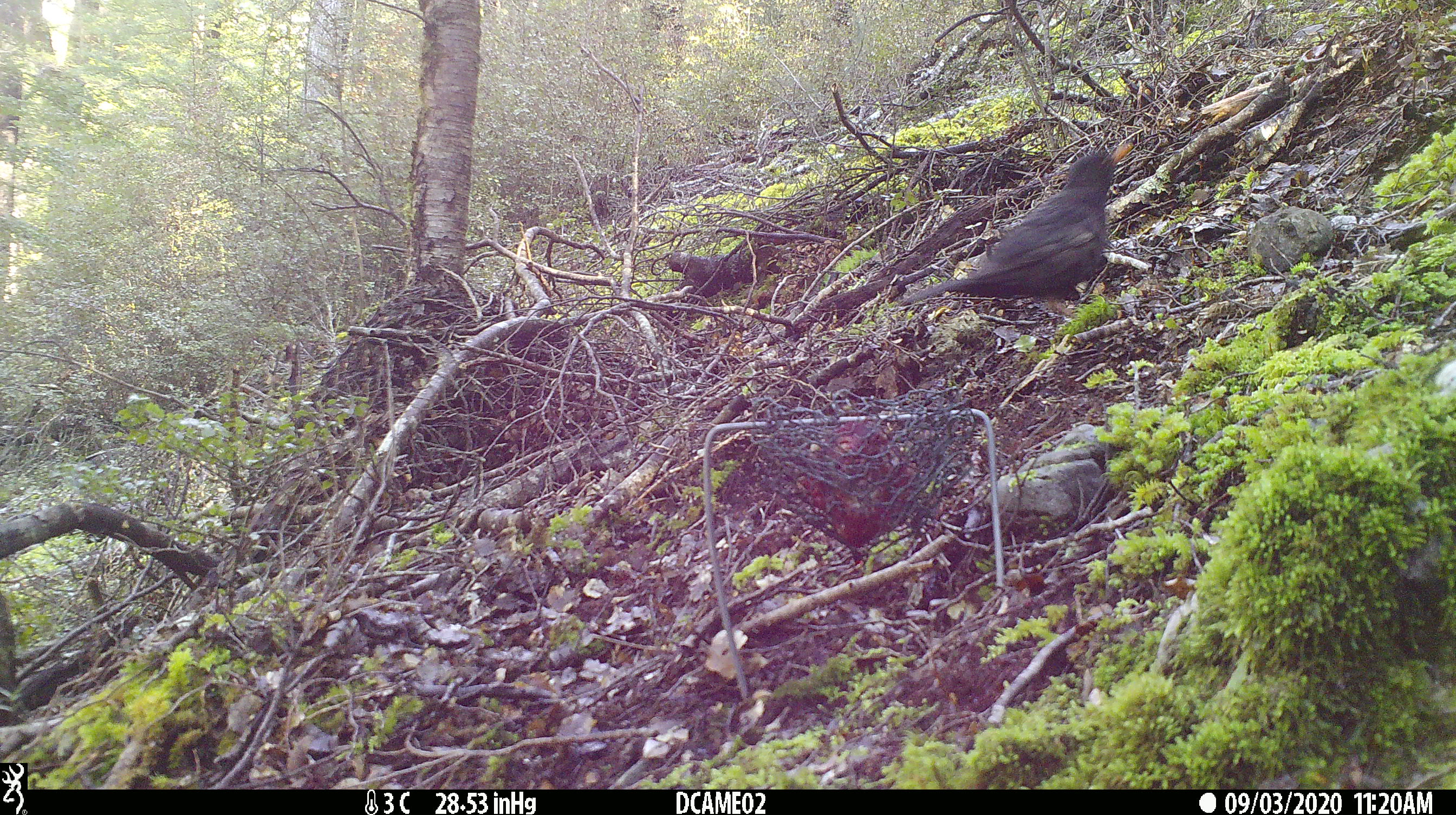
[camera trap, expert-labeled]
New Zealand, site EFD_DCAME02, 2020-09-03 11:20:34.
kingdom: Animalia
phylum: Chordata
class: Aves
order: Passeriformes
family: Turdidae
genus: Turdus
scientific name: Turdus merula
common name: eurasian blackbird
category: blackbird